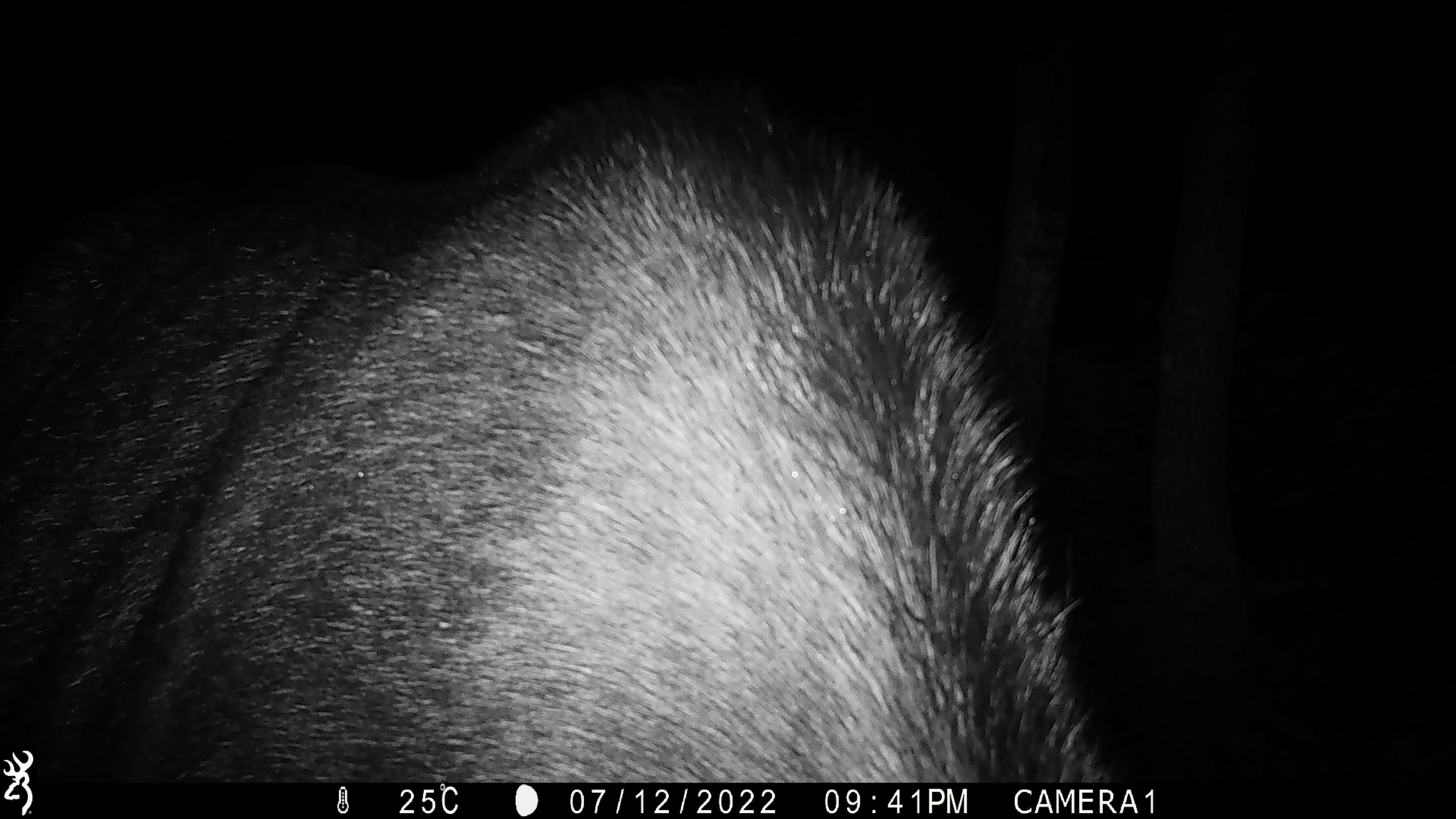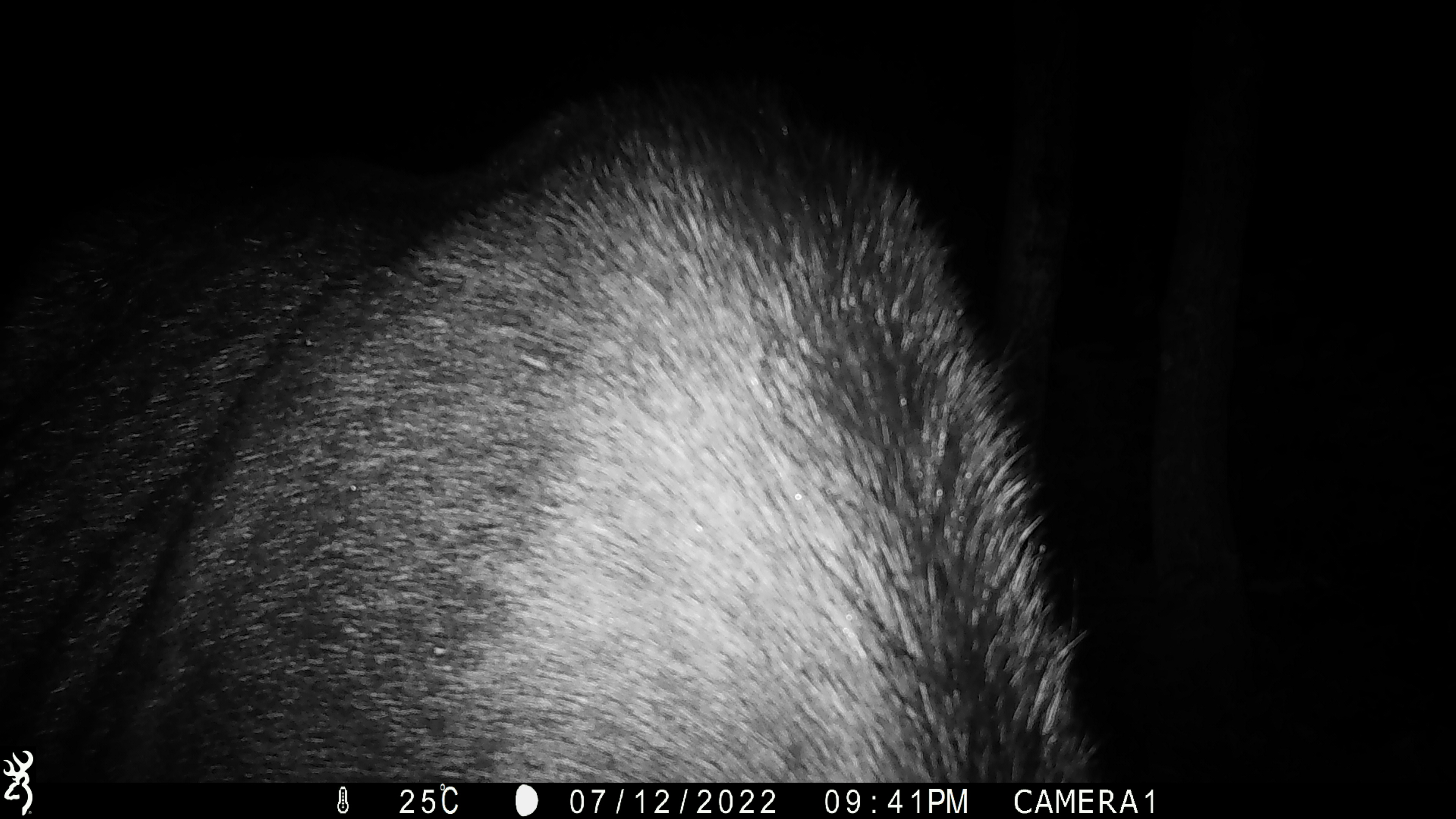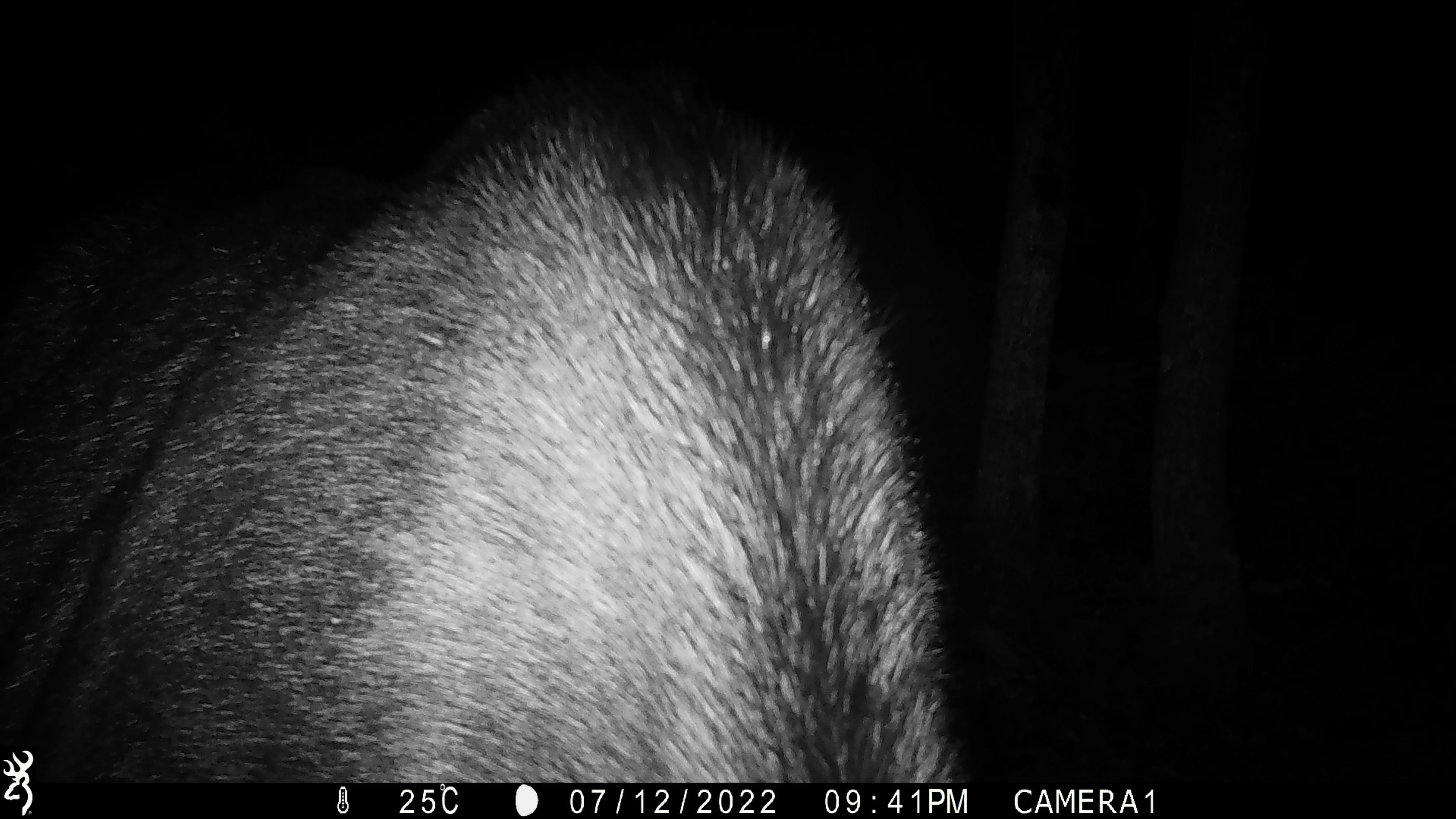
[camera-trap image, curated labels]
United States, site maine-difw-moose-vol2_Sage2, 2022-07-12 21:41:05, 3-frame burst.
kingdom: Animalia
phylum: Chordata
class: Mammalia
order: Artiodactyla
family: Cervidae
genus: Alces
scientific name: Alces alces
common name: moose